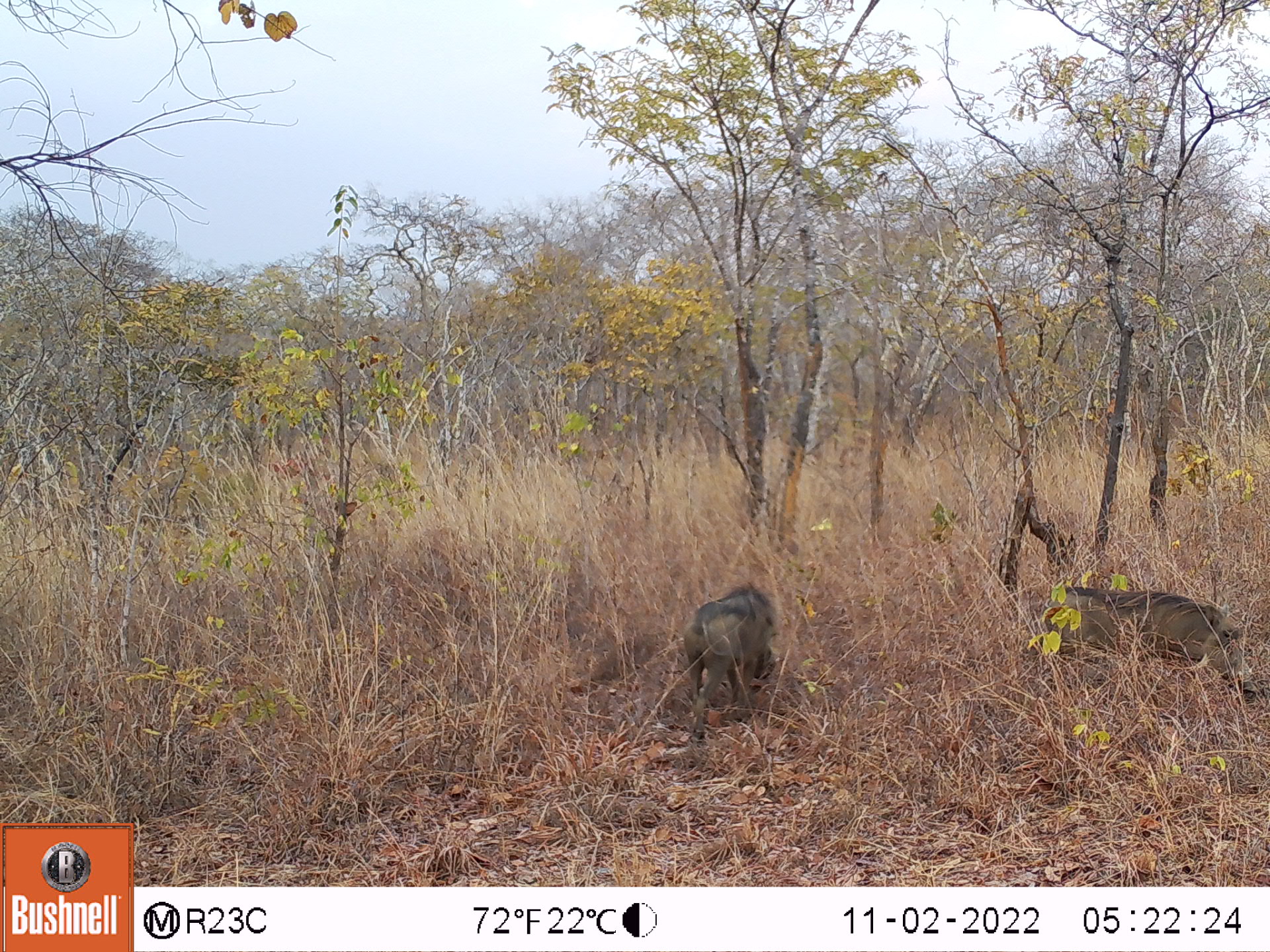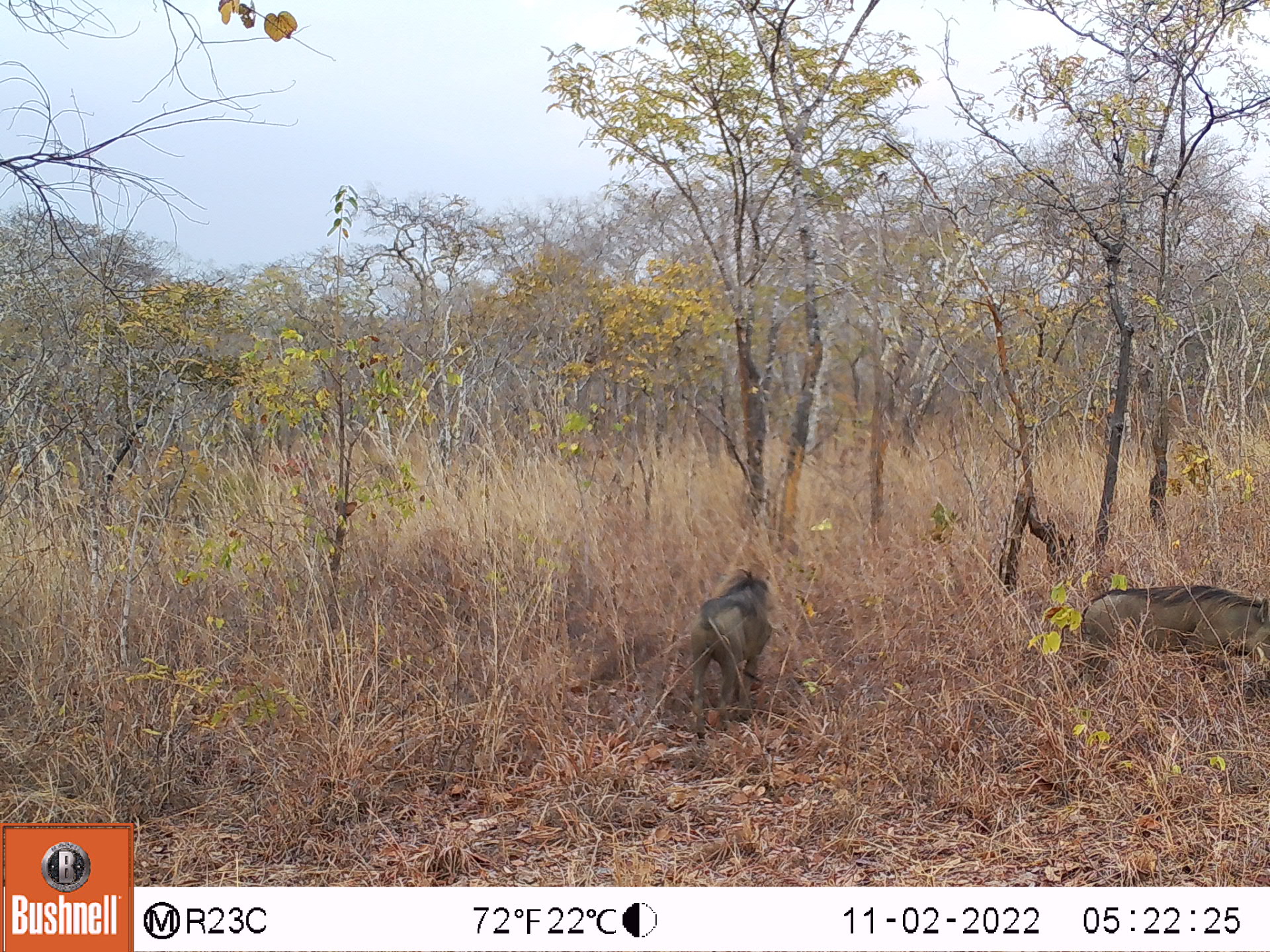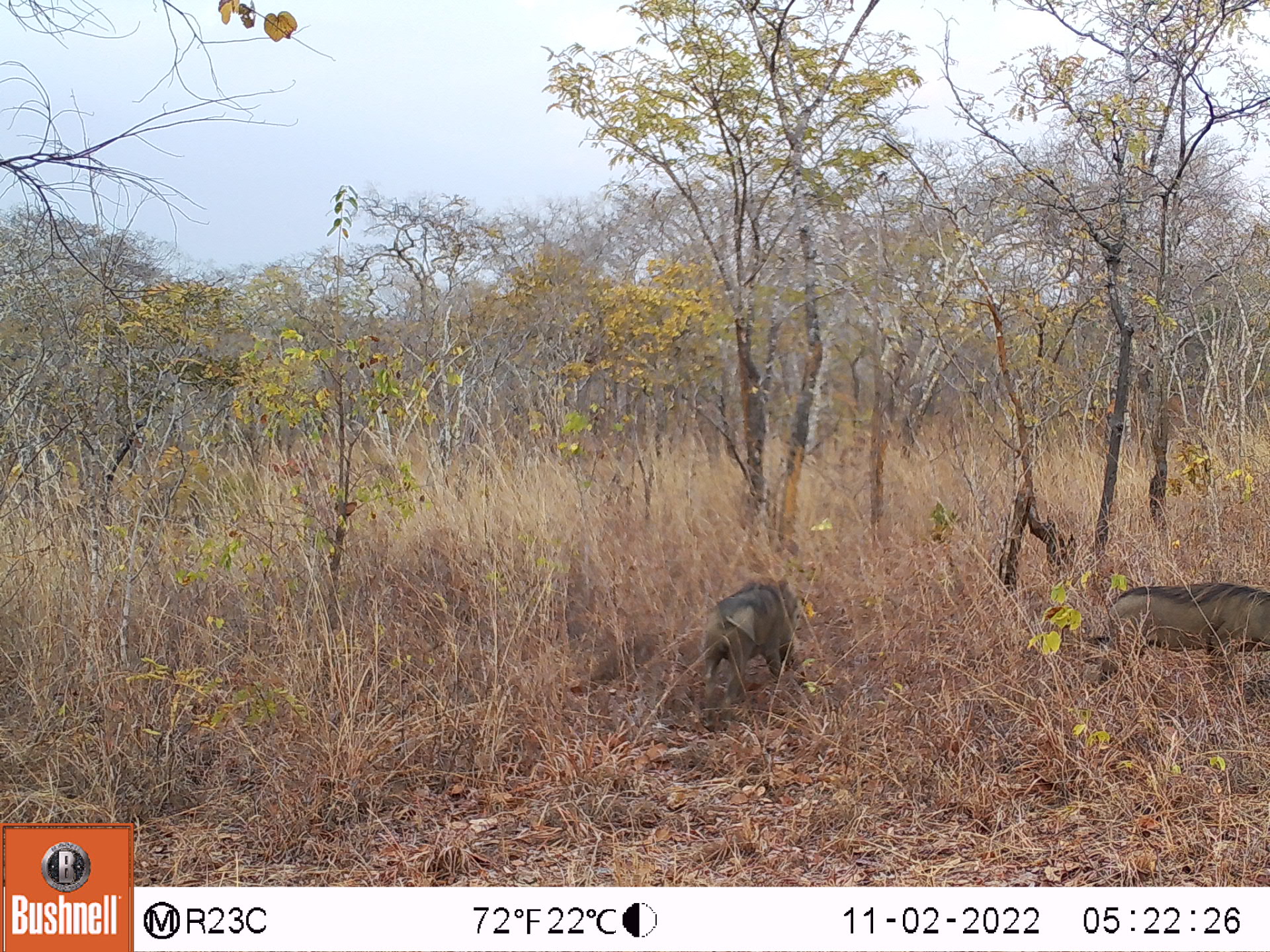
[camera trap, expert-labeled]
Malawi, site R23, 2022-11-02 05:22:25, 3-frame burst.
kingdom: Animalia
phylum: Chordata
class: Mammalia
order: Artiodactyla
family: Suidae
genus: Phacochoerus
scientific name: Phacochoerus africanus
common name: common warthog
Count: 2.